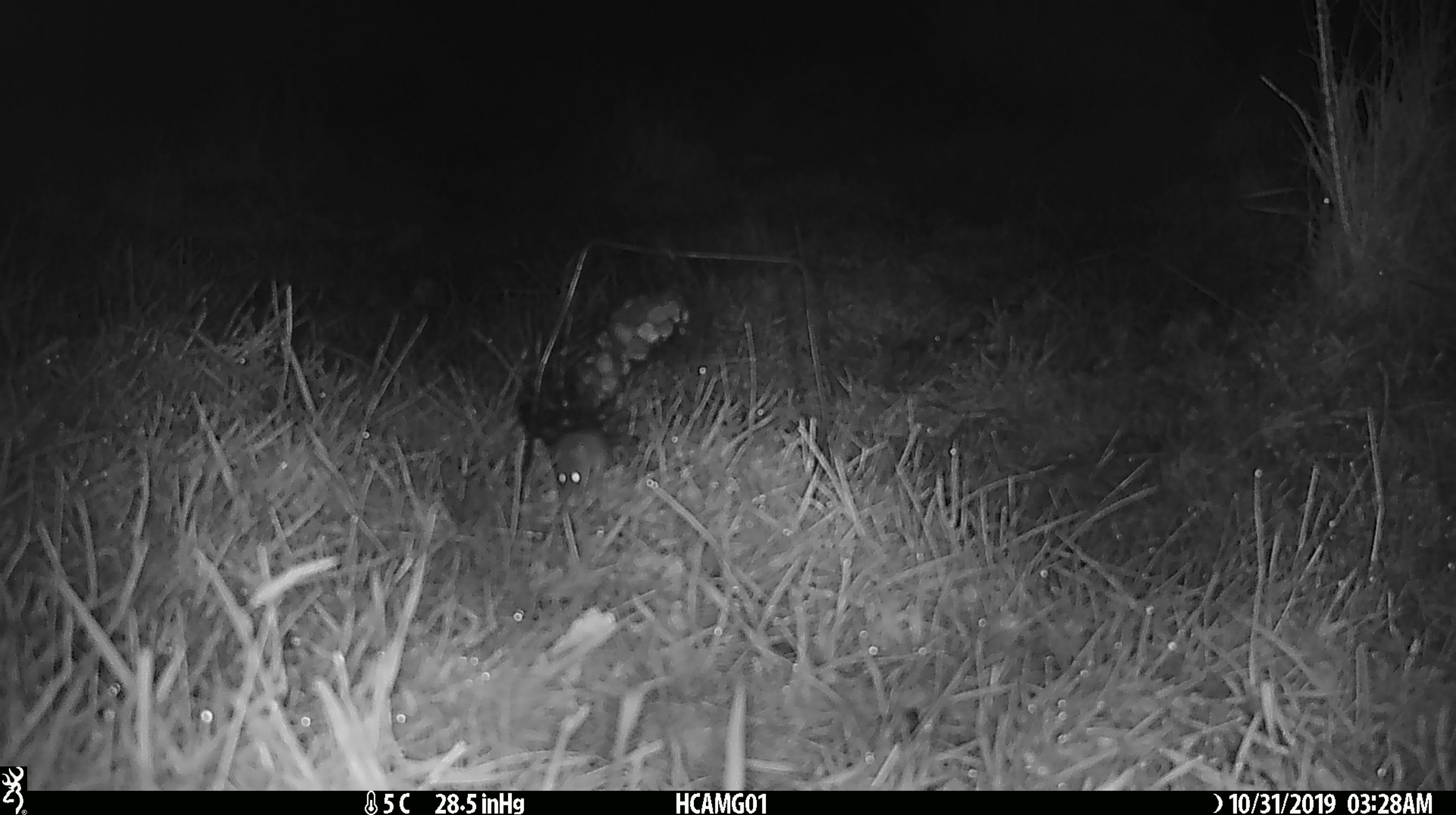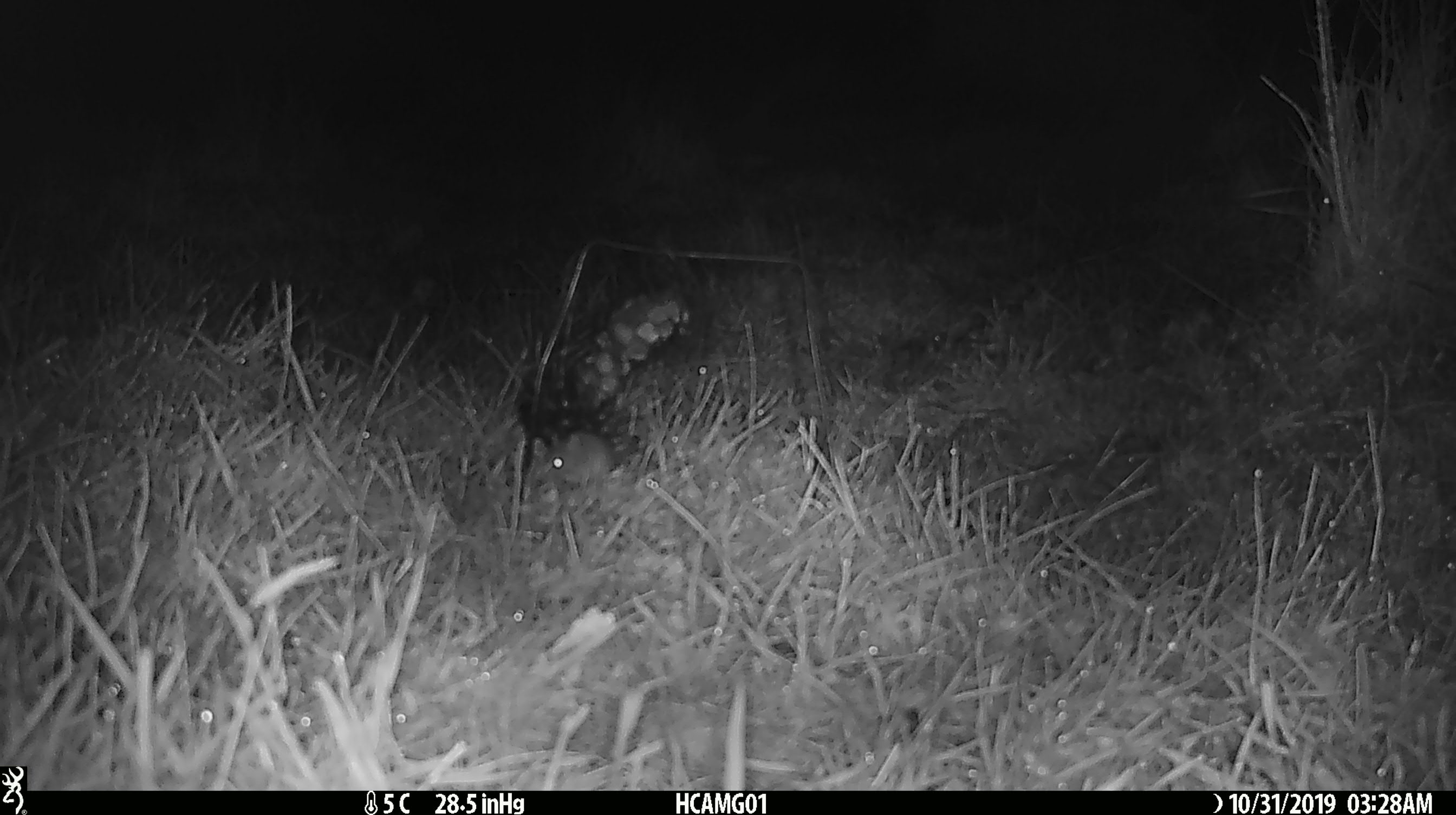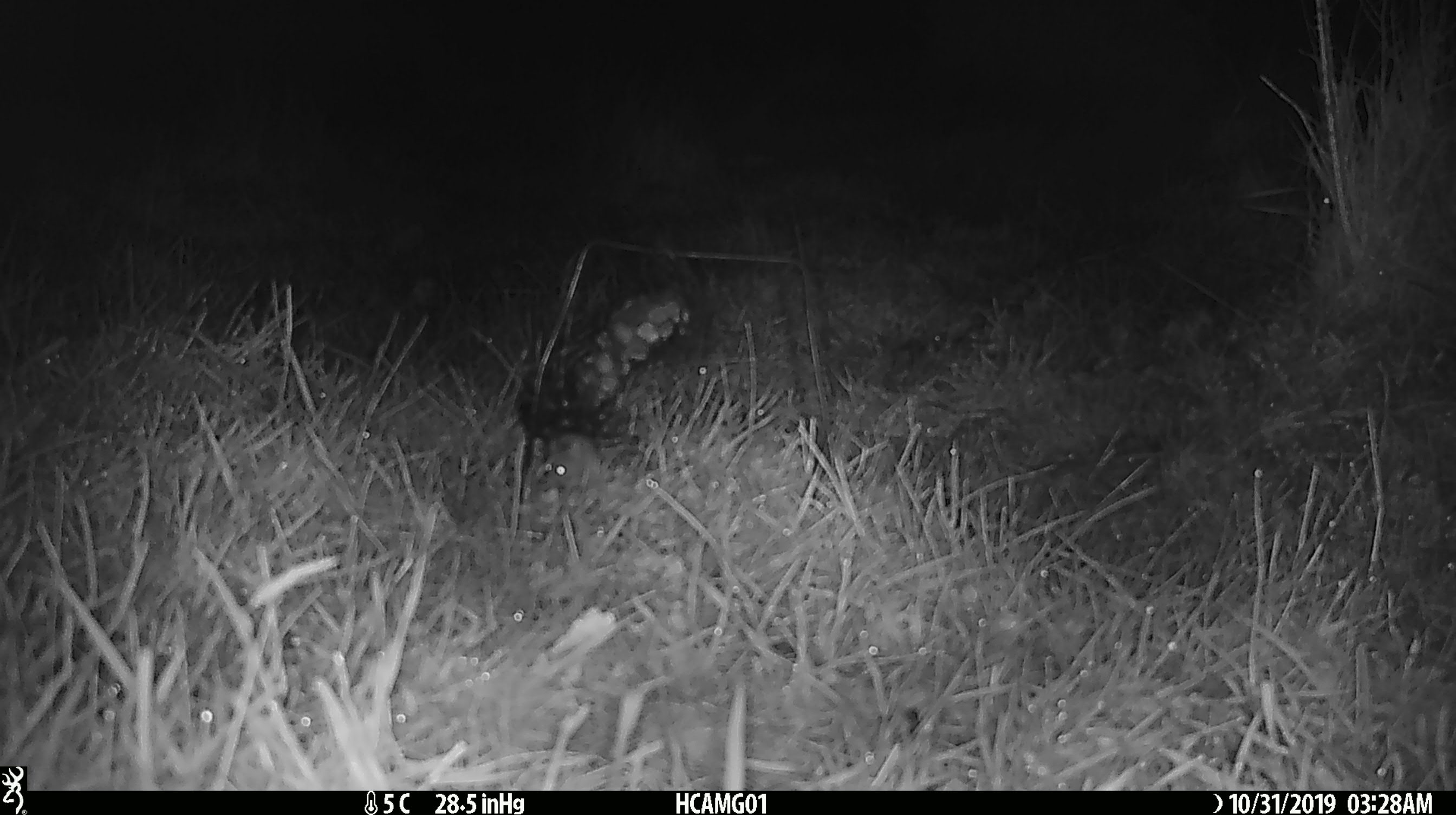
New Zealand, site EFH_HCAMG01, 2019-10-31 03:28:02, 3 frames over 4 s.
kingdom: Animalia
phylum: Chordata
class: Mammalia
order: Rodentia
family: Muridae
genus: Mus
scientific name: Mus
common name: mouse